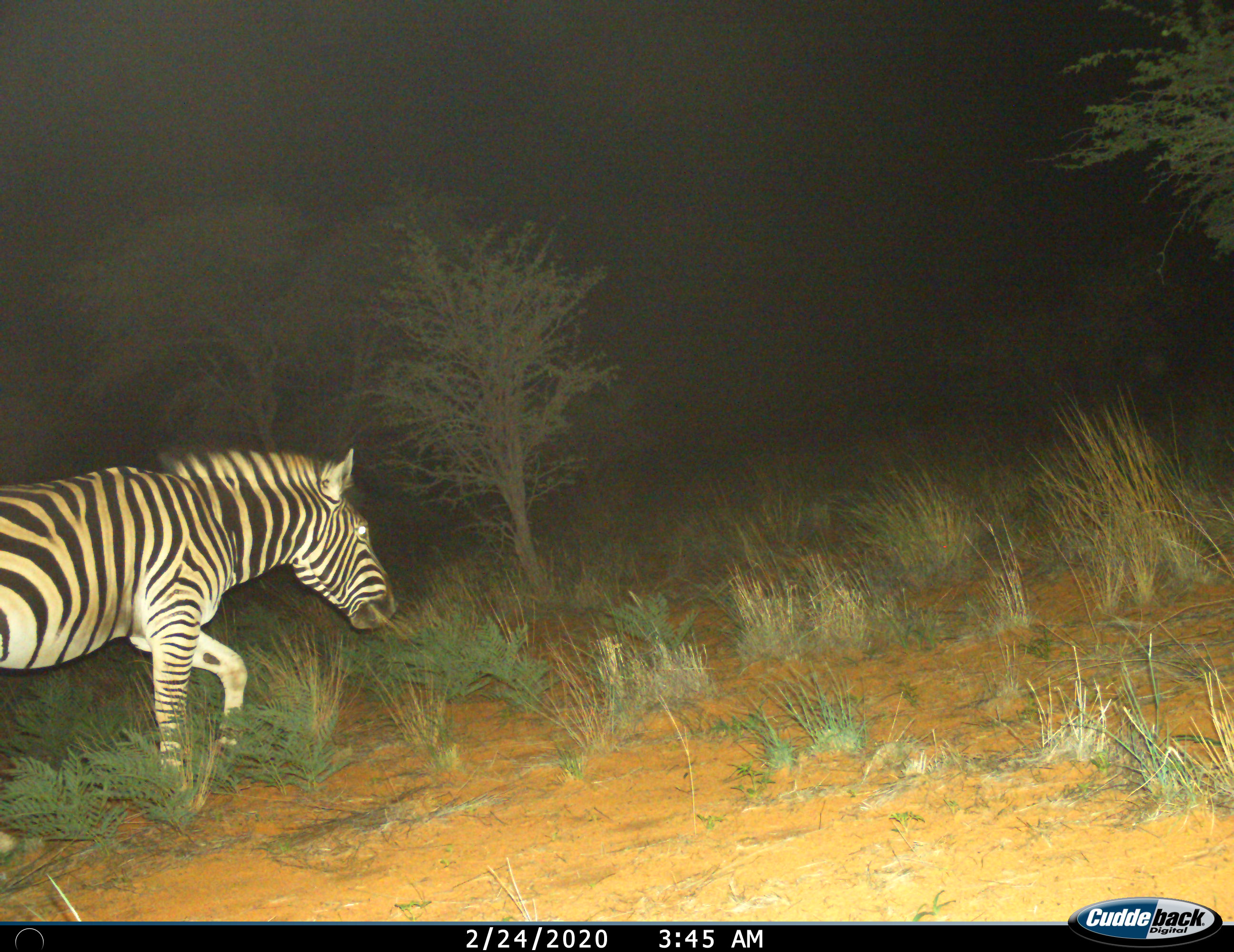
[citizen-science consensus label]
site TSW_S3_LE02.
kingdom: Animalia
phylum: Chordata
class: Mammalia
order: Perissodactyla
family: Equidae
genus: Equus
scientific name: Equus quagga burchellii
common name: burchell's zebra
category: zebraburchells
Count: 1.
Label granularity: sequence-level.